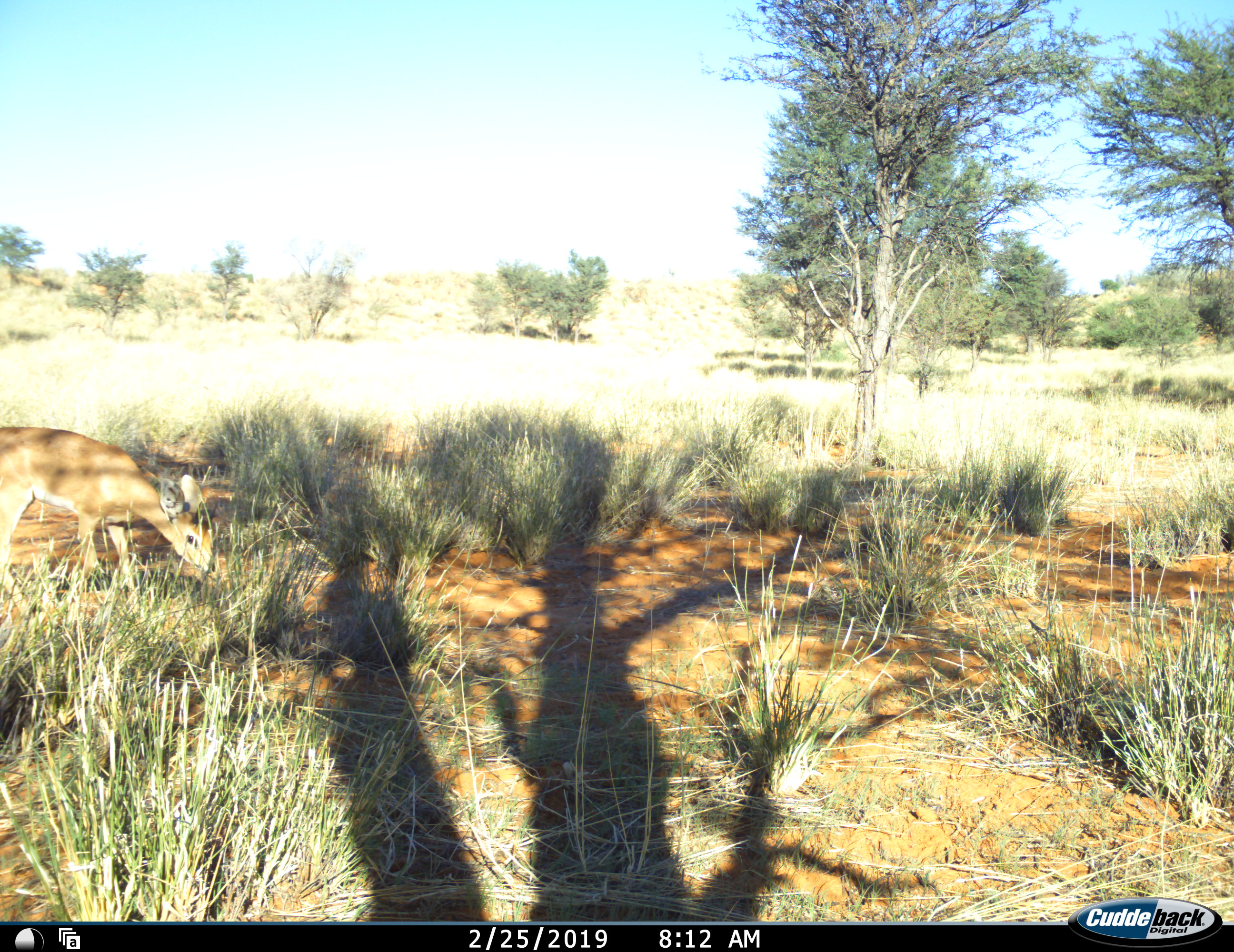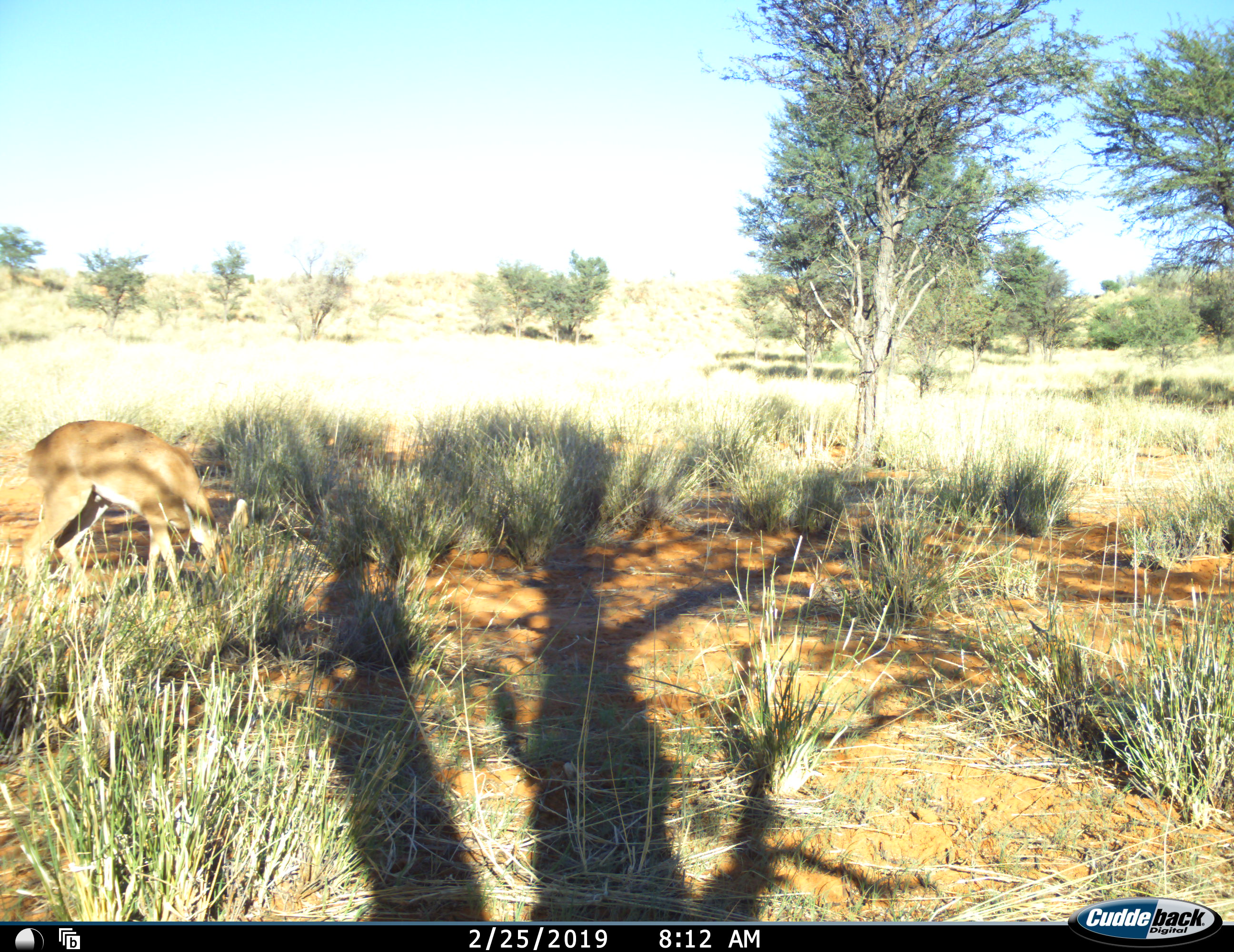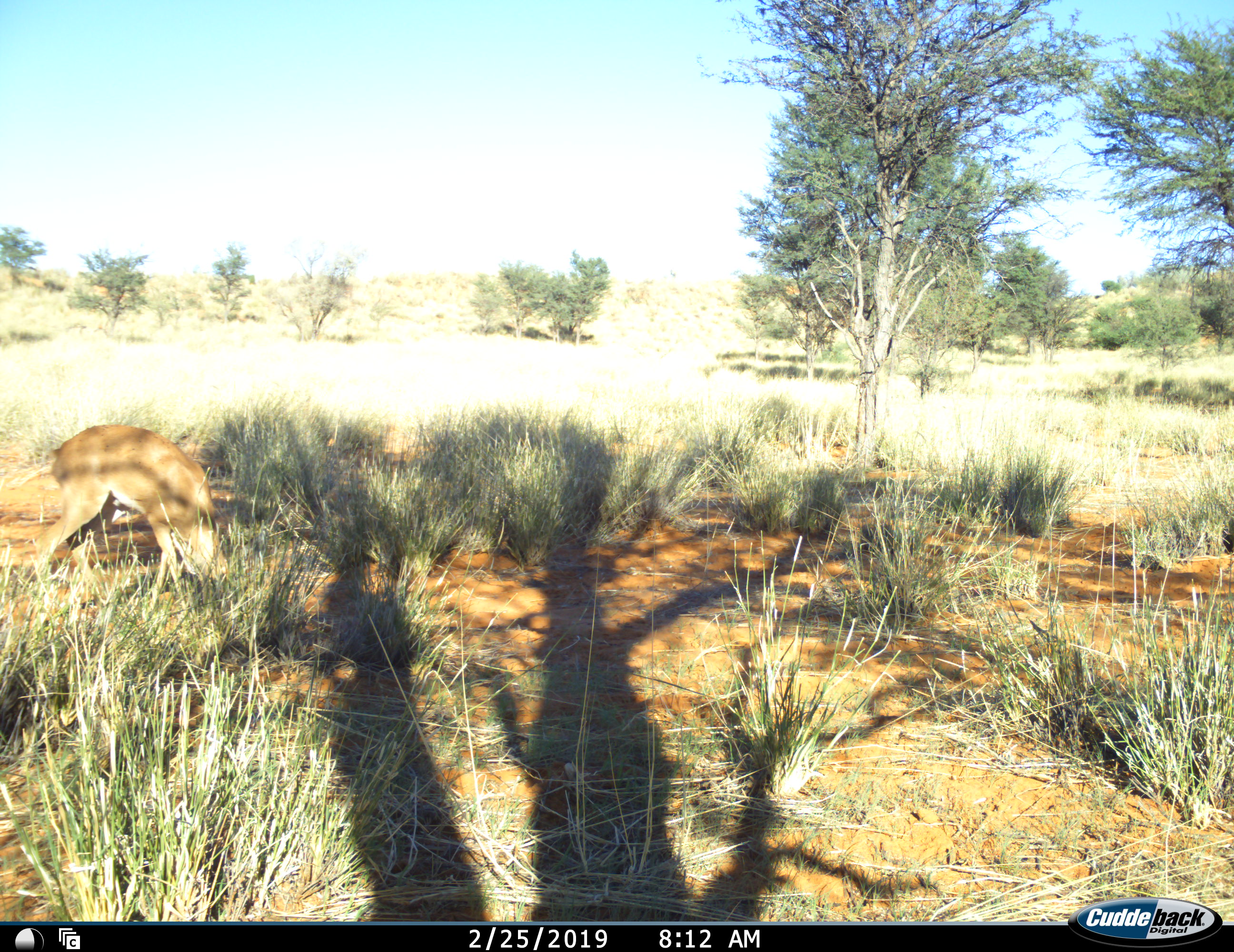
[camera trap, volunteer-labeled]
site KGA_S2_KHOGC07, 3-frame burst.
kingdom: Animalia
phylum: Chordata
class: Mammalia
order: Artiodactyla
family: Bovidae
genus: Raphicerus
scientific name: Raphicerus campestris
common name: steenbok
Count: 1.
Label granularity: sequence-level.